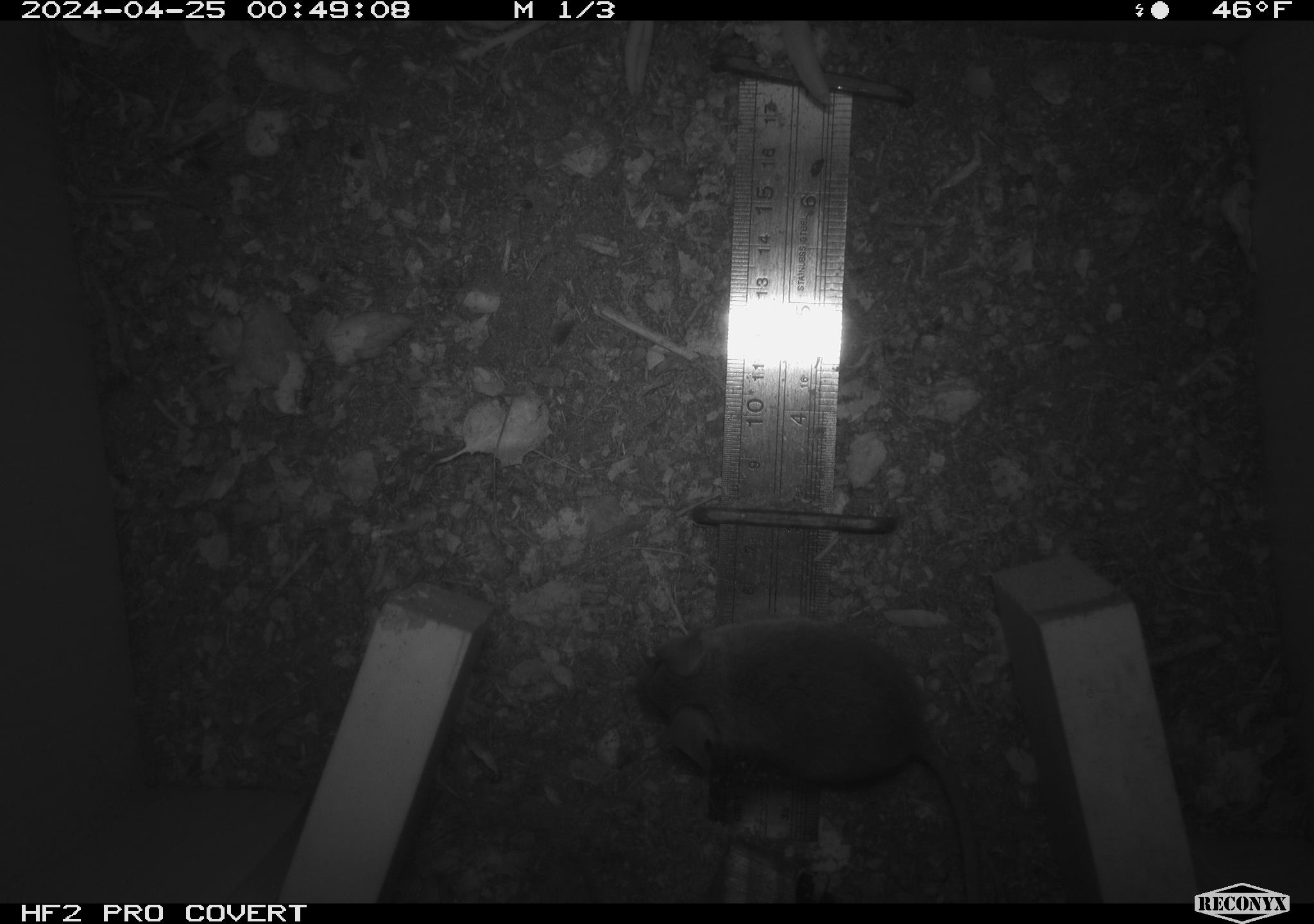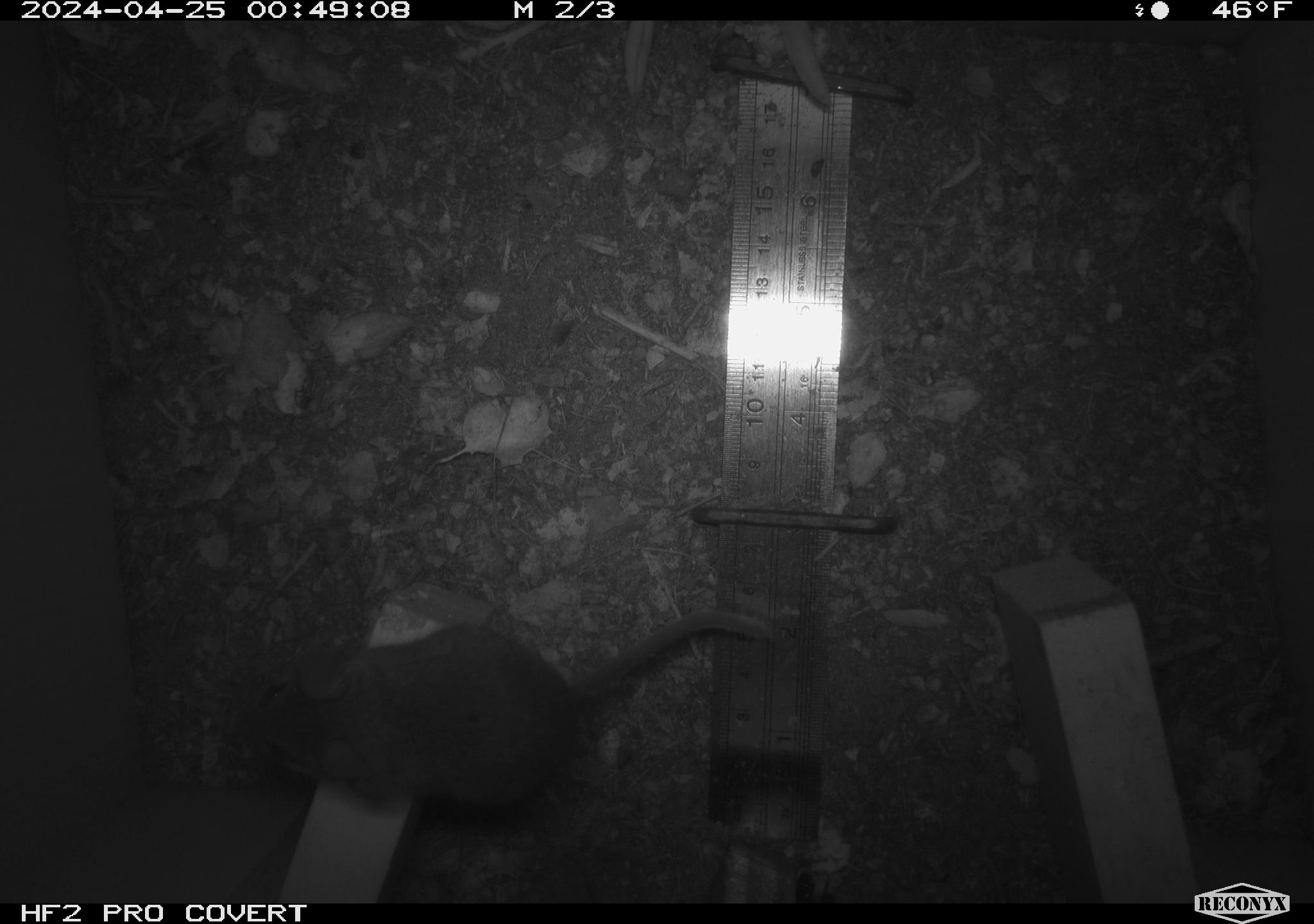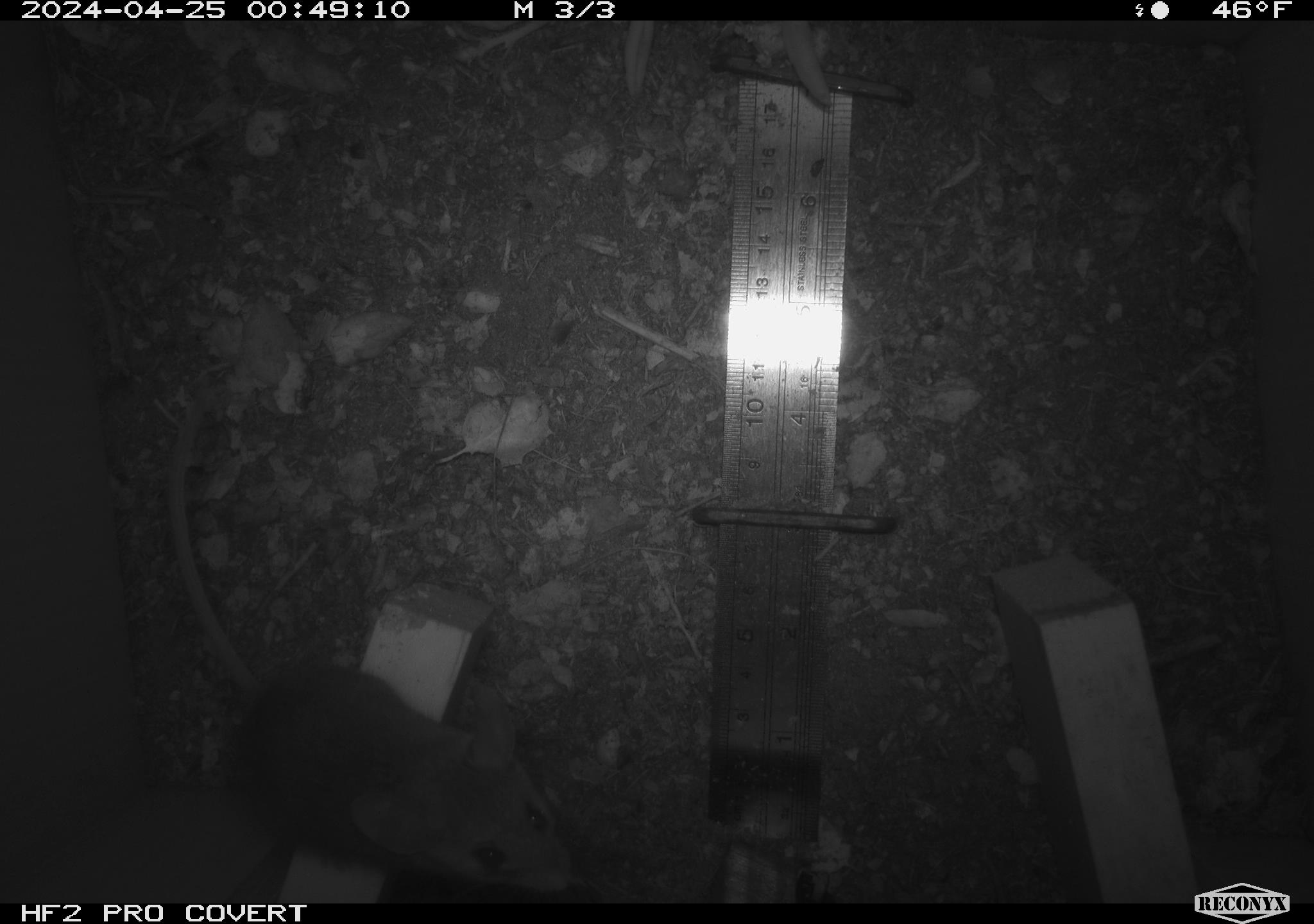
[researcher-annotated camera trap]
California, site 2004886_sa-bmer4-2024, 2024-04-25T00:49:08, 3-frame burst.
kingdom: Animalia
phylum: Chordata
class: Mammalia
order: Rodentia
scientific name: Rodentia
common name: mouse species